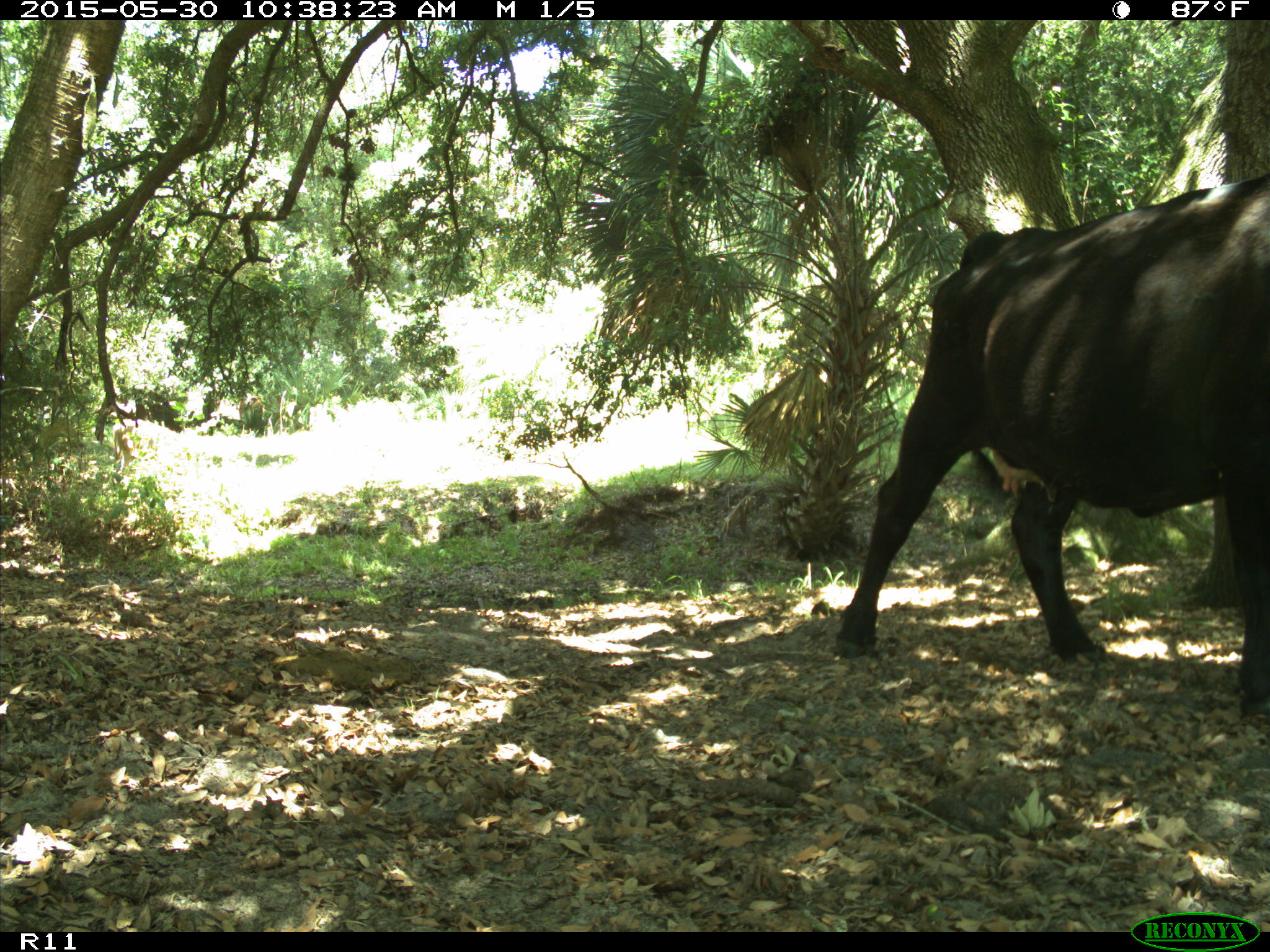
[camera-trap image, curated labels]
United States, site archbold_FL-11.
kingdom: Animalia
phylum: Chordata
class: Mammalia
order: Artiodactyla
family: Bovidae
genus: Bos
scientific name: Bos taurus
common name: domestic cow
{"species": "Bos taurus (domestic cow)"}